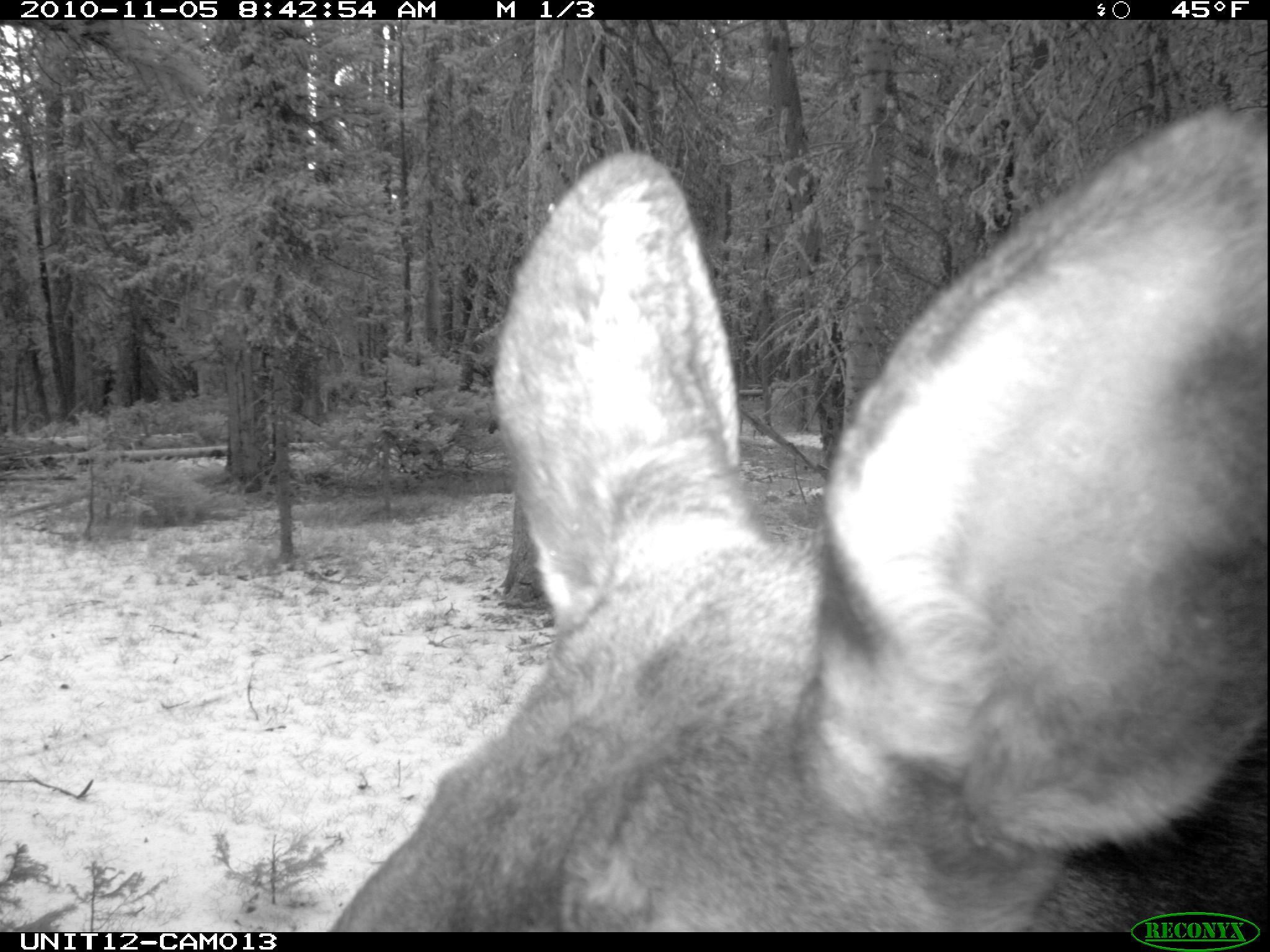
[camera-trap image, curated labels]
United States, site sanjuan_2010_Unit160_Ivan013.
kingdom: Animalia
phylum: Chordata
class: Mammalia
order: Artiodactyla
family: Cervidae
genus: Alces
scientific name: Alces alces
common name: moose